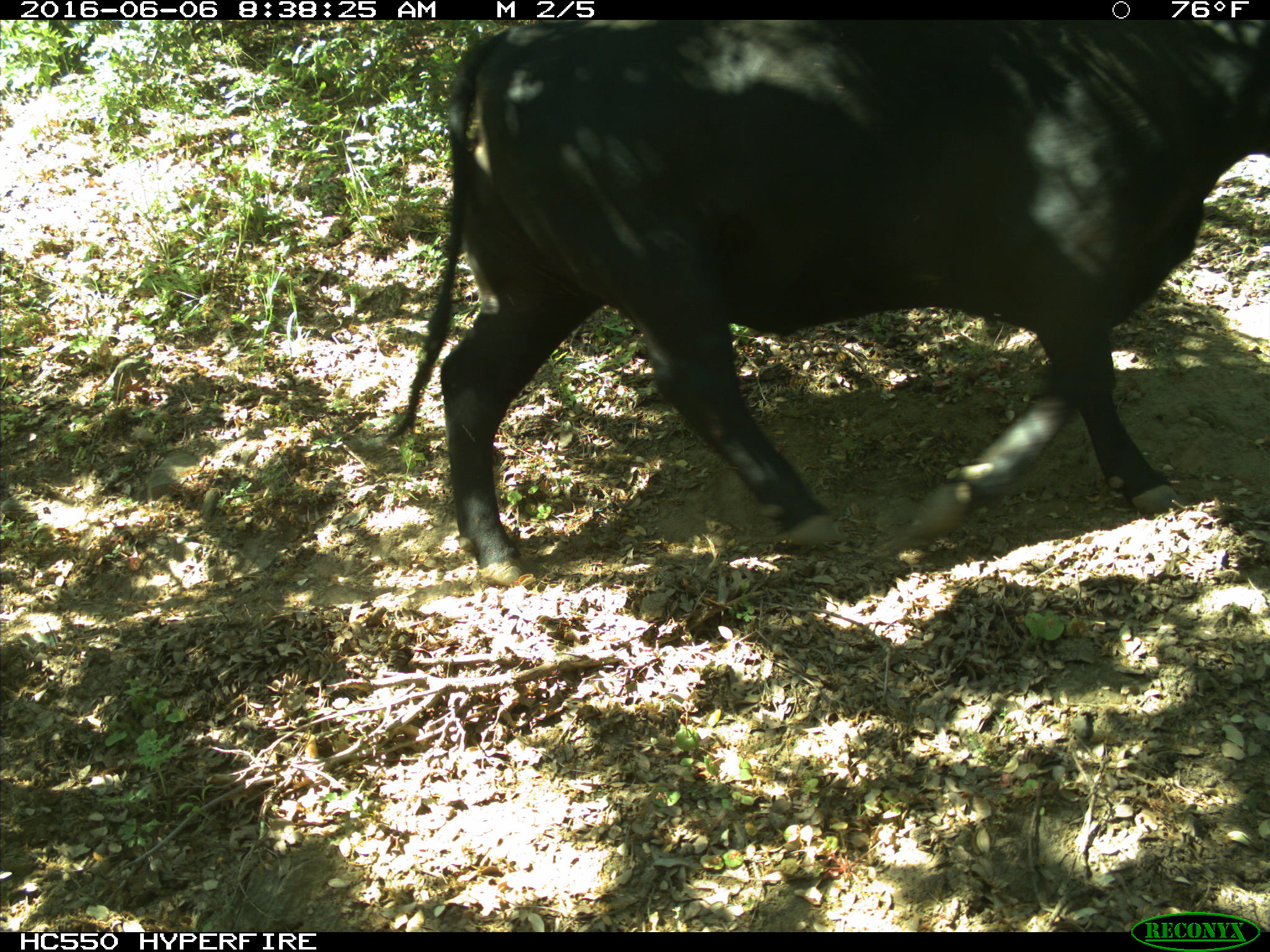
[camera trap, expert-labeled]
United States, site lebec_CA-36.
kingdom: Animalia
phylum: Chordata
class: Mammalia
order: Artiodactyla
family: Bovidae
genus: Bos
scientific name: Bos taurus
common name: domestic cow